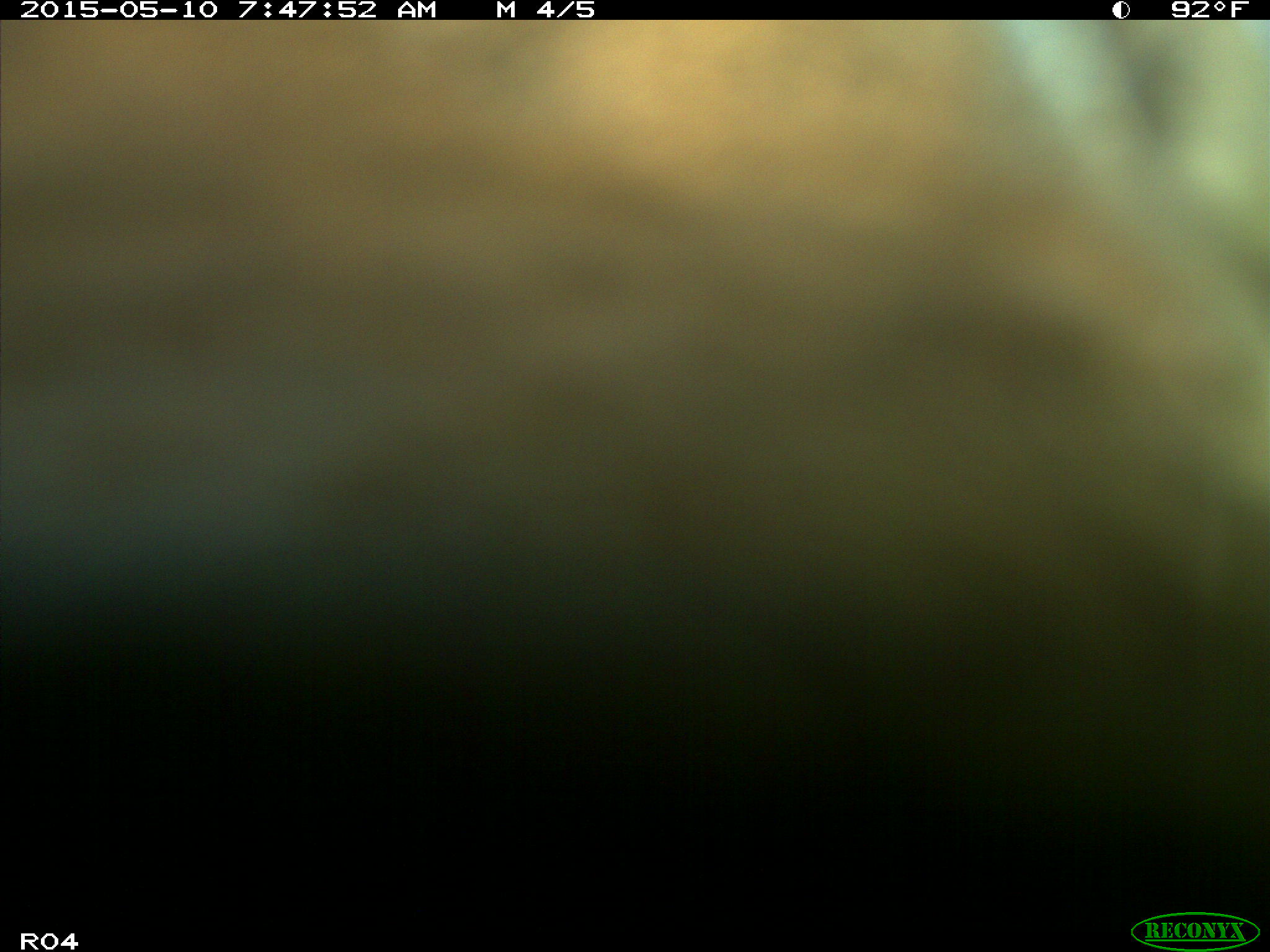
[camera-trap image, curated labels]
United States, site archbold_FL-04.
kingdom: Animalia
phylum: Chordata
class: Mammalia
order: Artiodactyla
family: Bovidae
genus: Bos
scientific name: Bos taurus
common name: domestic cow